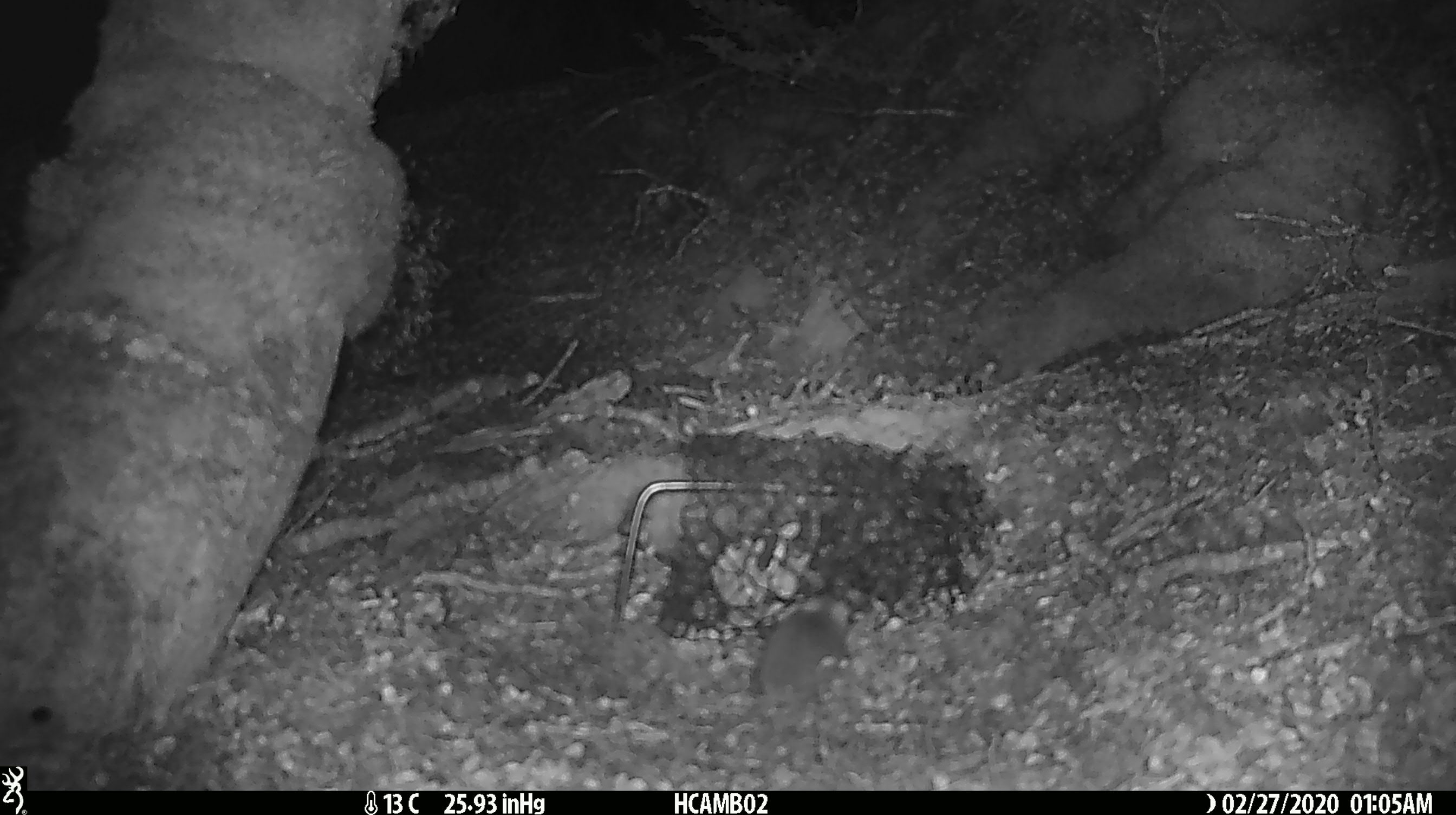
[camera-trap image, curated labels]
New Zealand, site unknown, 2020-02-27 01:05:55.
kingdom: Animalia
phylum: Chordata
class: Mammalia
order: Rodentia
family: Muridae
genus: Mus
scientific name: Mus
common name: mouse